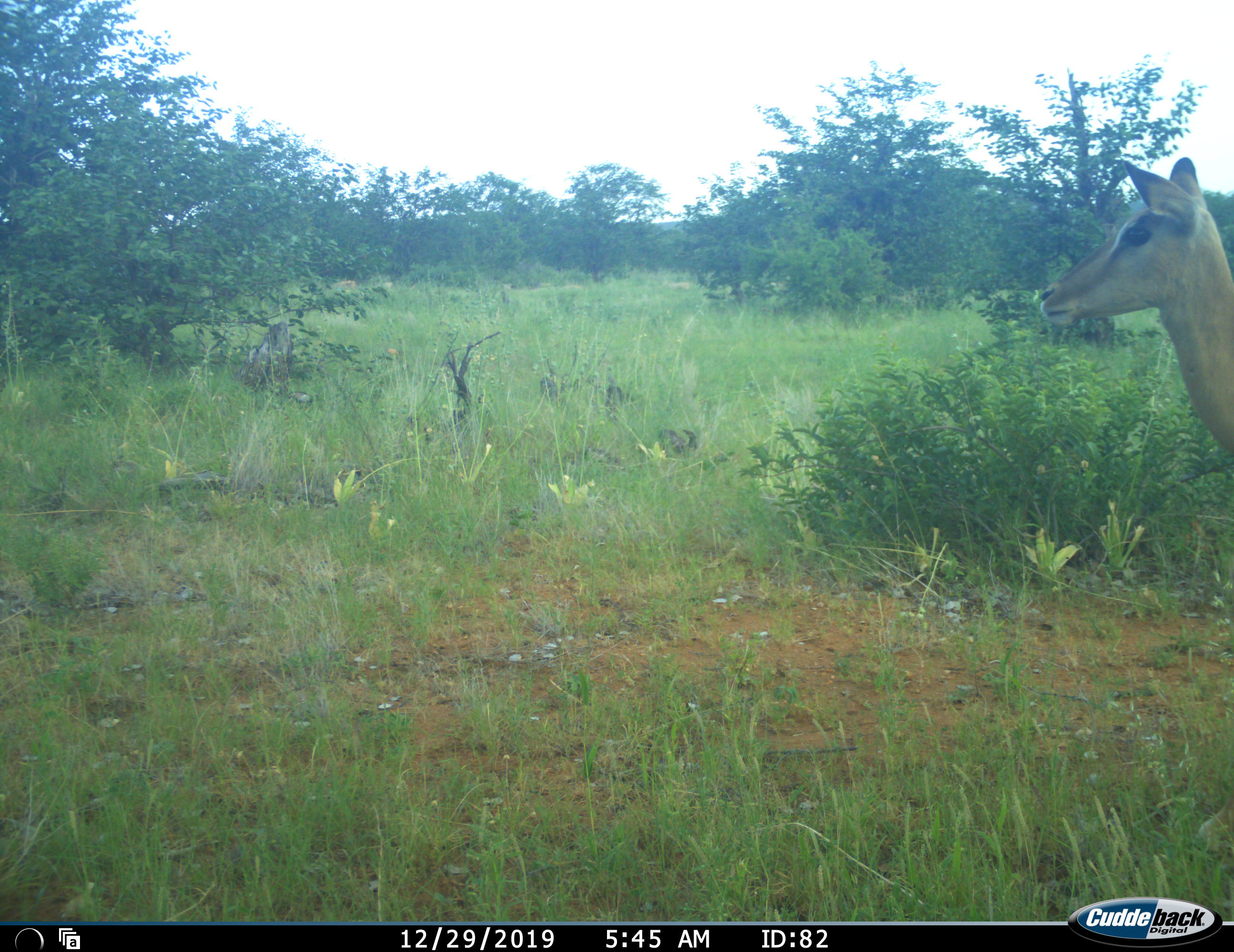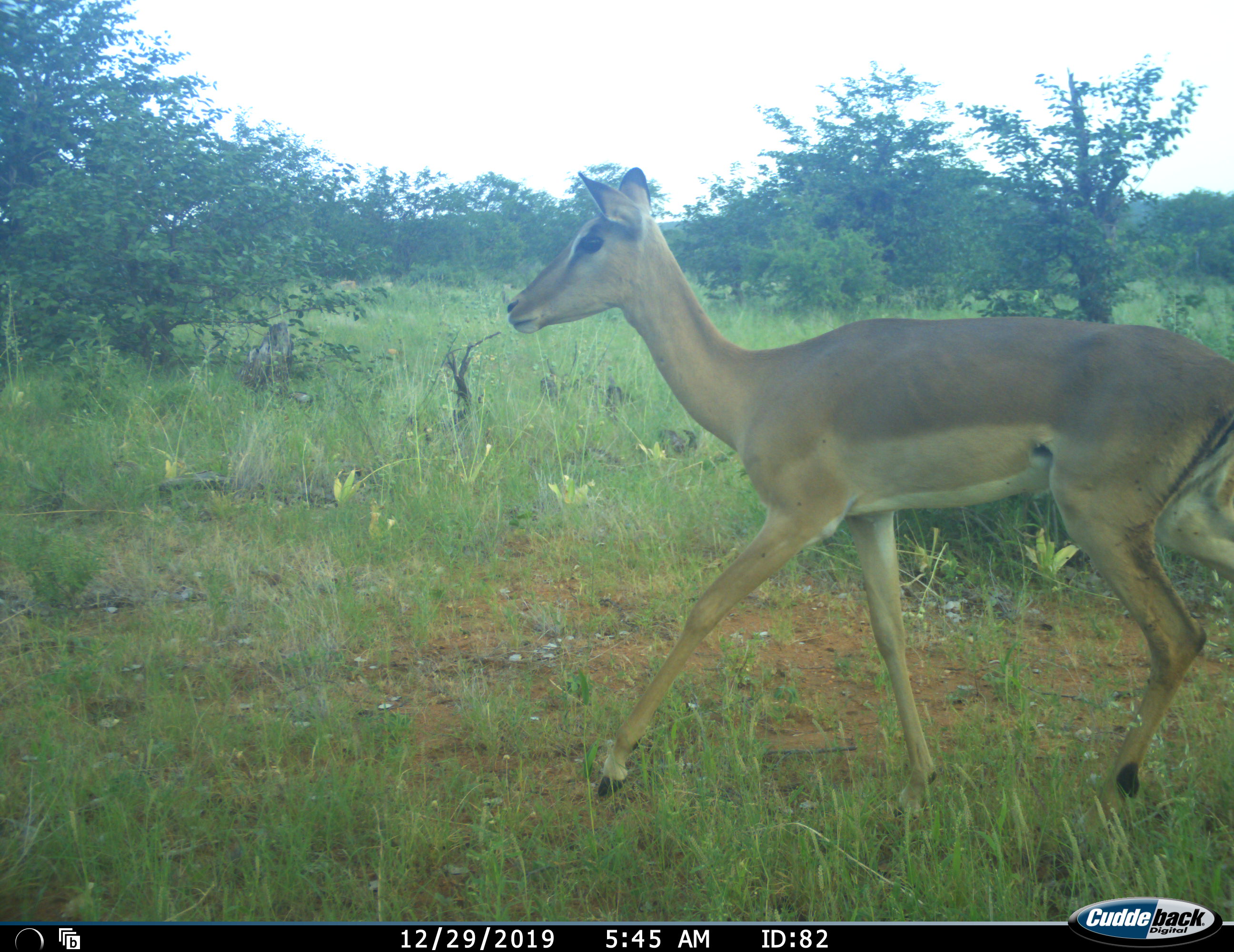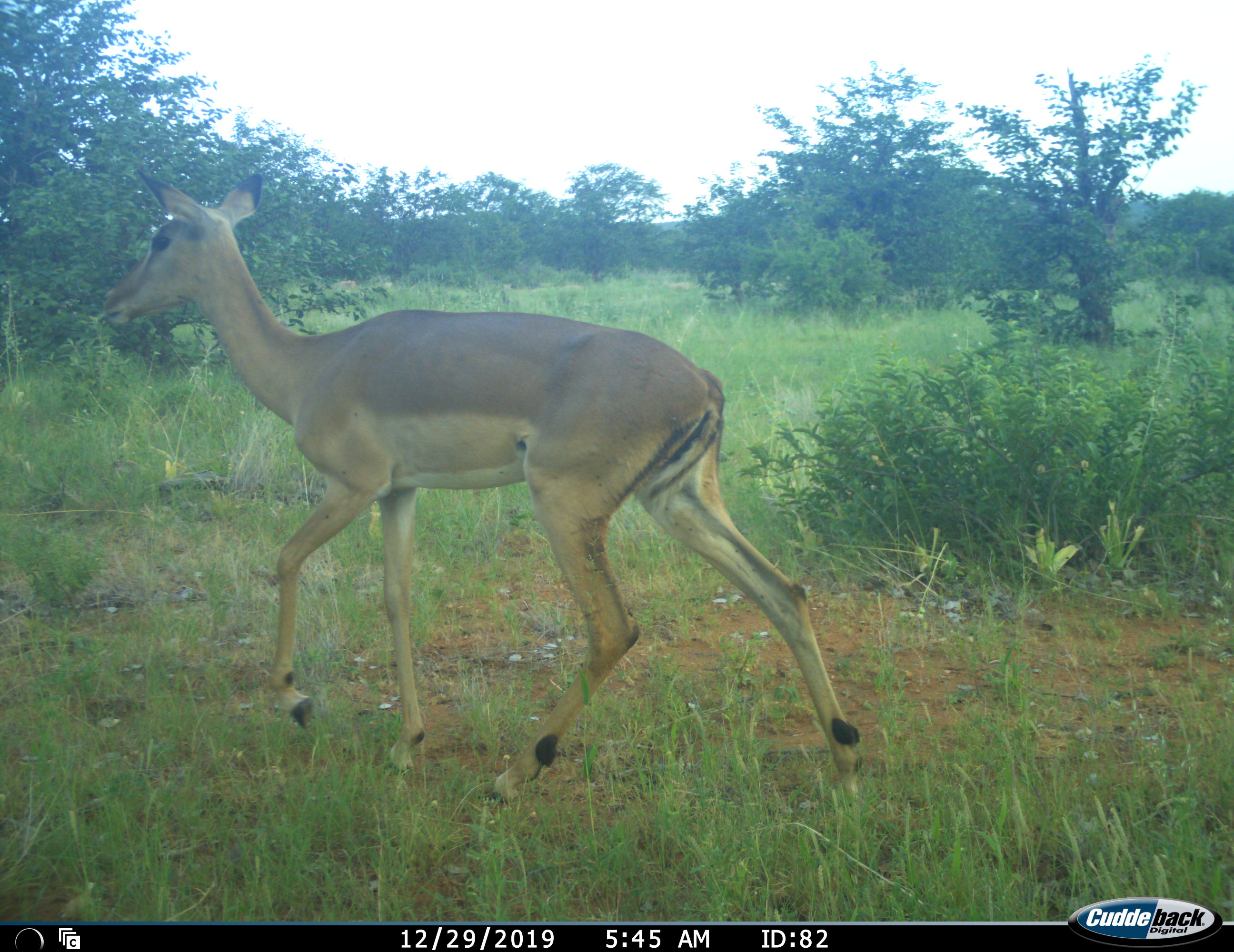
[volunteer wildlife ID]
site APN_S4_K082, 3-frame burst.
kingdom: Animalia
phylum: Chordata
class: Mammalia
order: Artiodactyla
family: Bovidae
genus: Aepyceros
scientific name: Aepyceros melampus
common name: impala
Impala (Aepyceros melampus), count 1. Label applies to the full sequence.